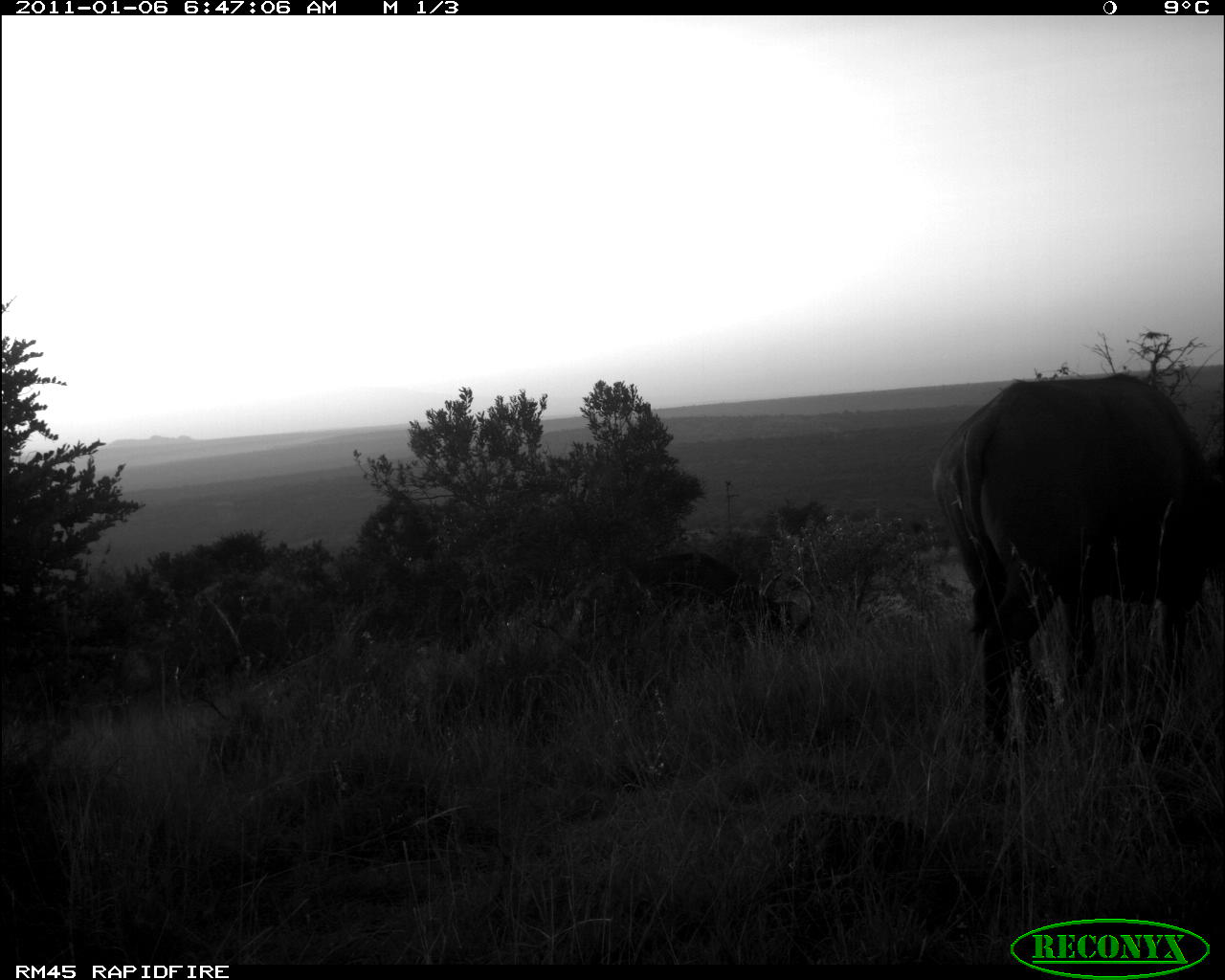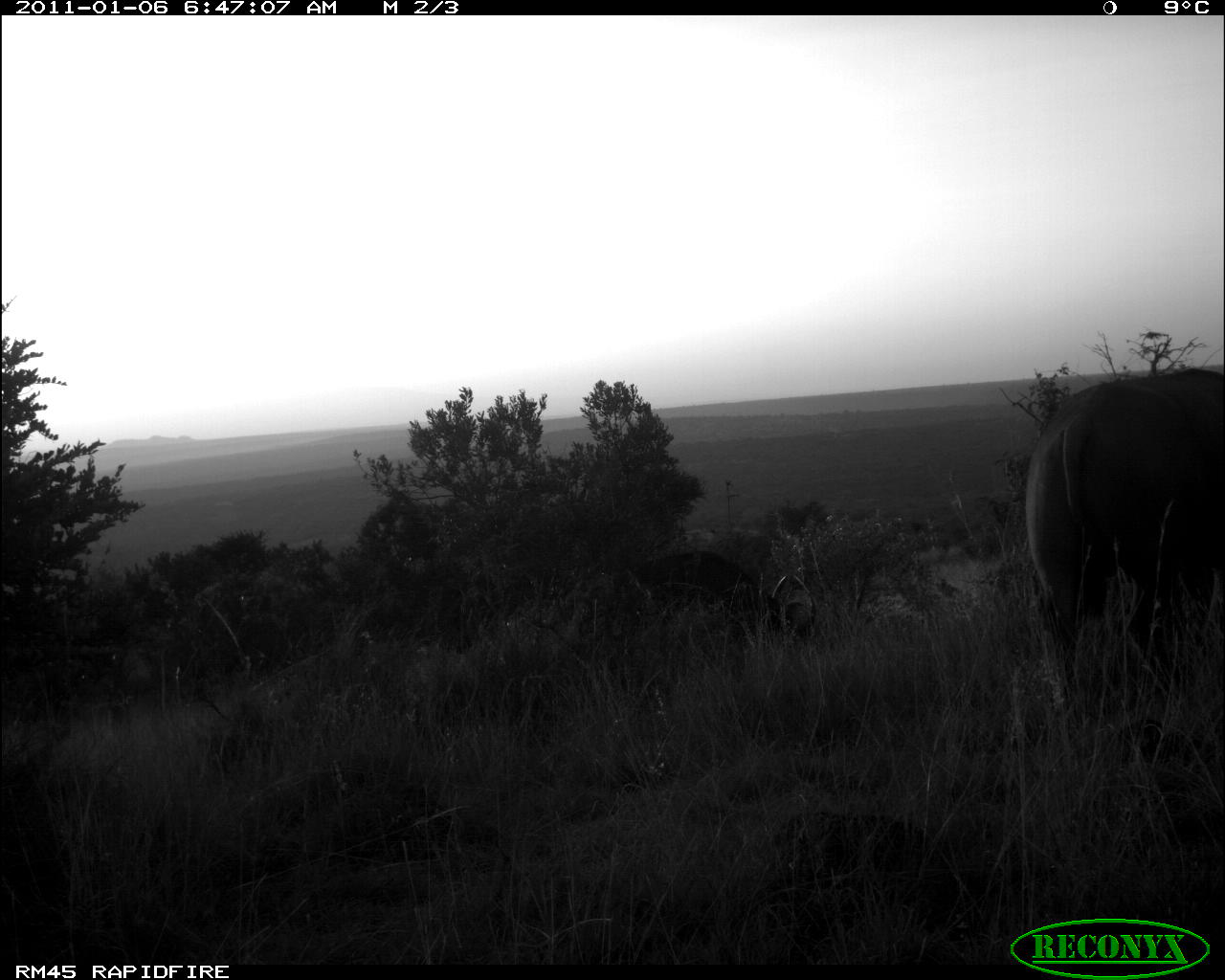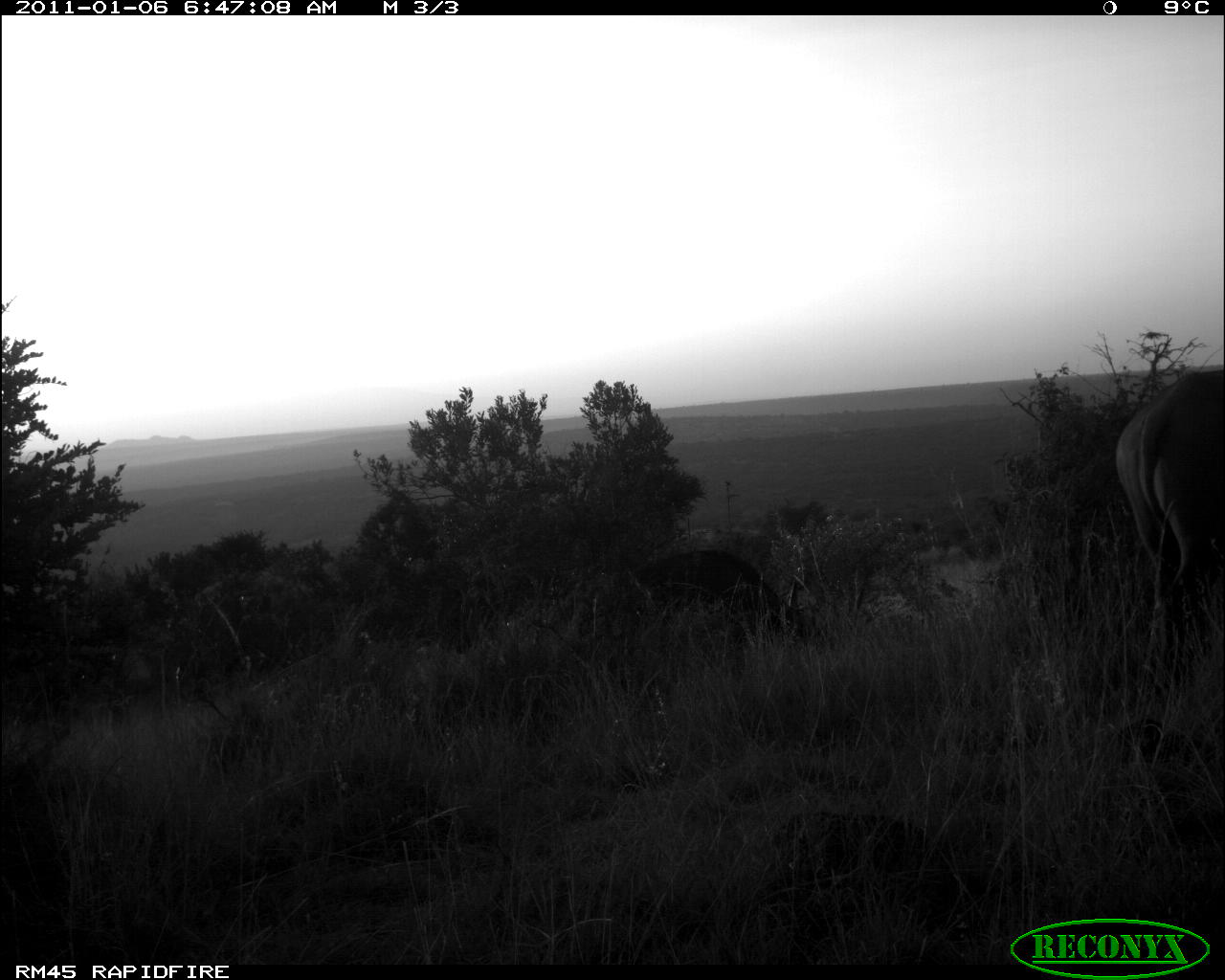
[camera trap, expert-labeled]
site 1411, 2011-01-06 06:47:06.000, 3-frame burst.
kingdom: Animalia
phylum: Chordata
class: Mammalia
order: Artiodactyla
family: Bovidae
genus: Syncerus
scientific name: Syncerus caffer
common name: african buffalo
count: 1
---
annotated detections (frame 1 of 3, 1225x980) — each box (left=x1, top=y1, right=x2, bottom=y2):
syncerus caffer: (left=929, top=365, right=1222, bottom=761); (left=628, top=549, right=816, bottom=648)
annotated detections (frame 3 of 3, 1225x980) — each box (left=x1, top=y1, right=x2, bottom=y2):
syncerus caffer: (left=1108, top=367, right=1221, bottom=670); (left=634, top=548, right=813, bottom=639)